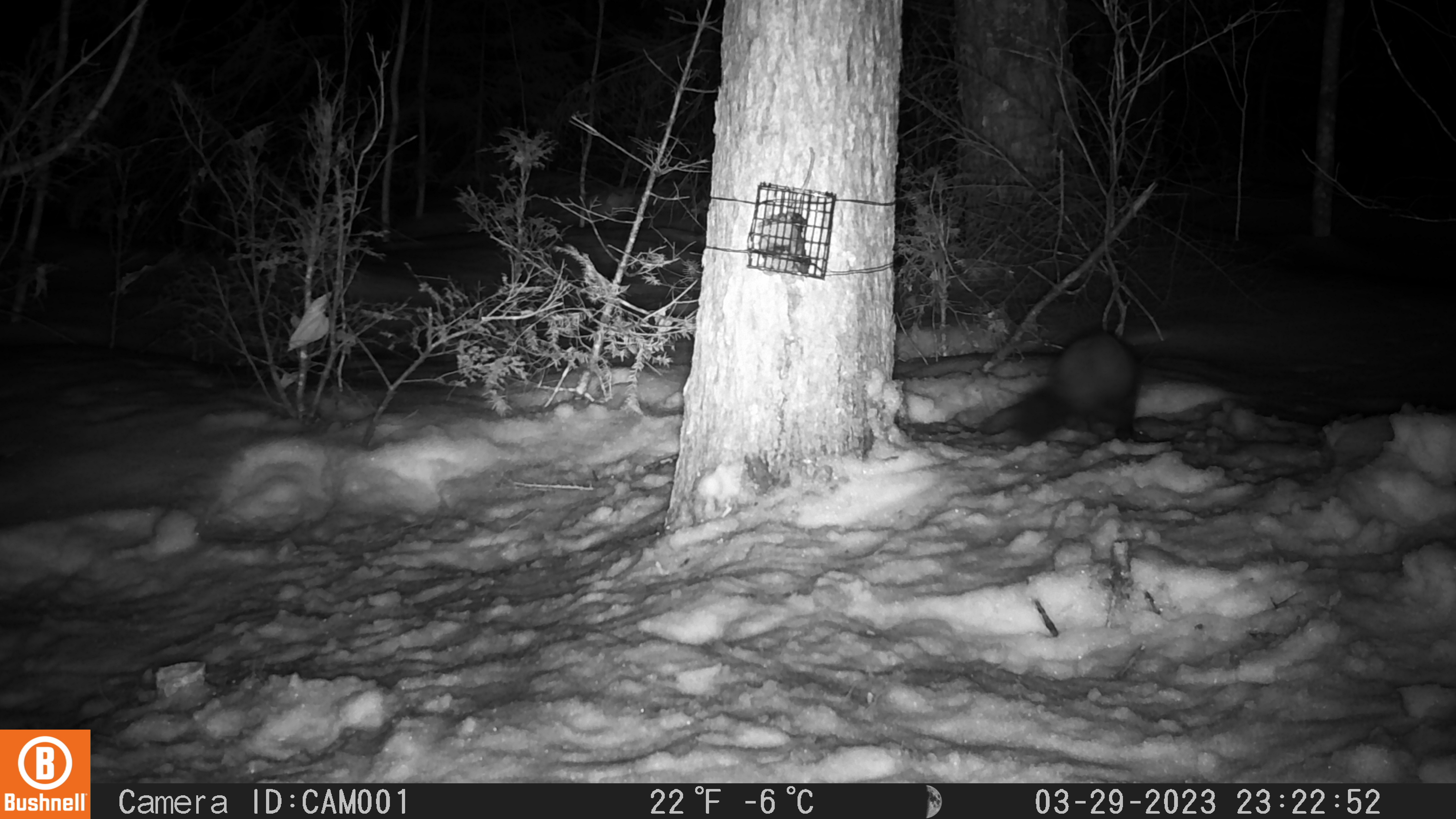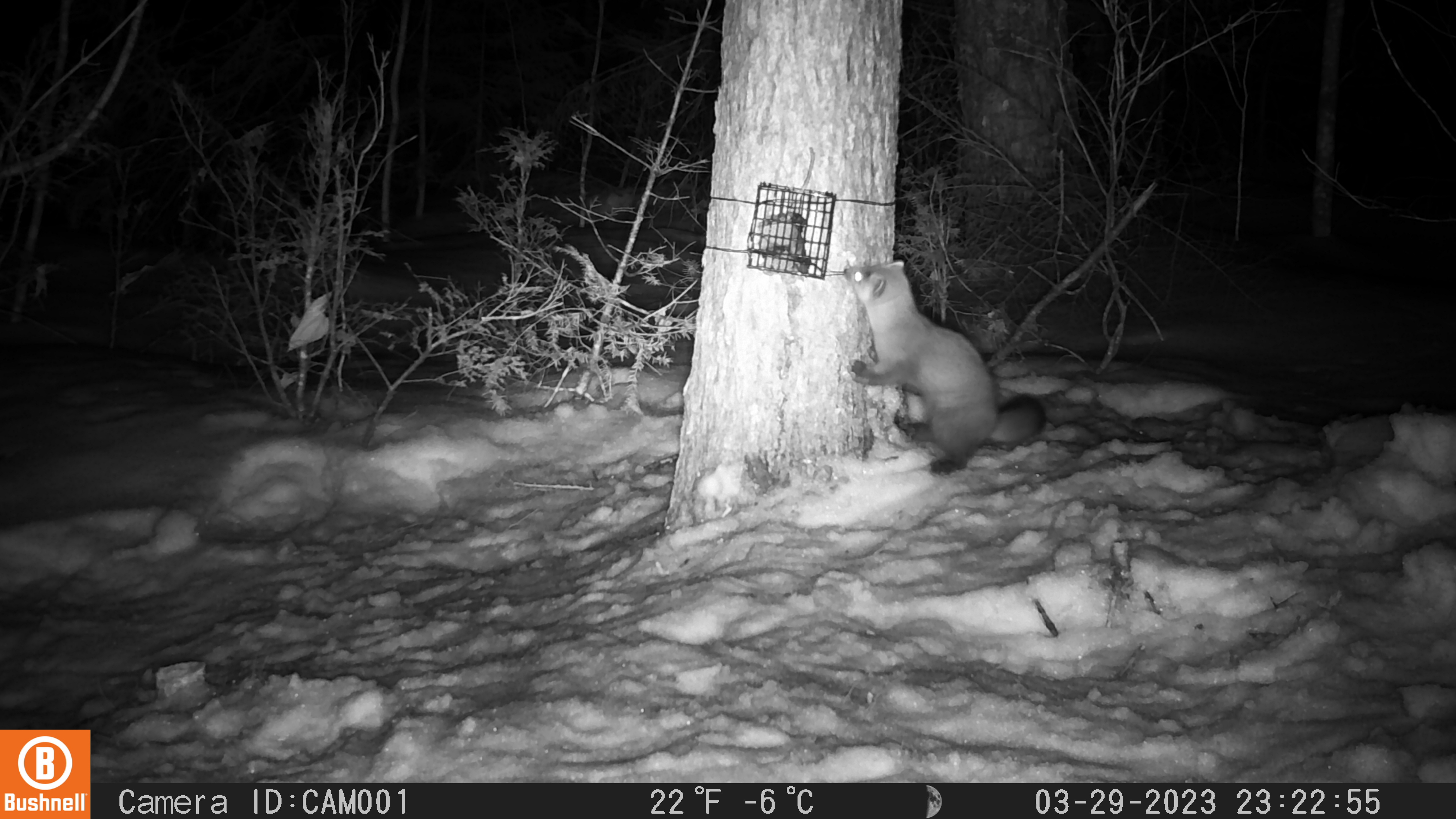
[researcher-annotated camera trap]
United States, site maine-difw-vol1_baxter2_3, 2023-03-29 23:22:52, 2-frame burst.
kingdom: Animalia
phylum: Chordata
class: Mammalia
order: Carnivora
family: Mustelidae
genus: Martes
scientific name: Martes americana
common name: american marten